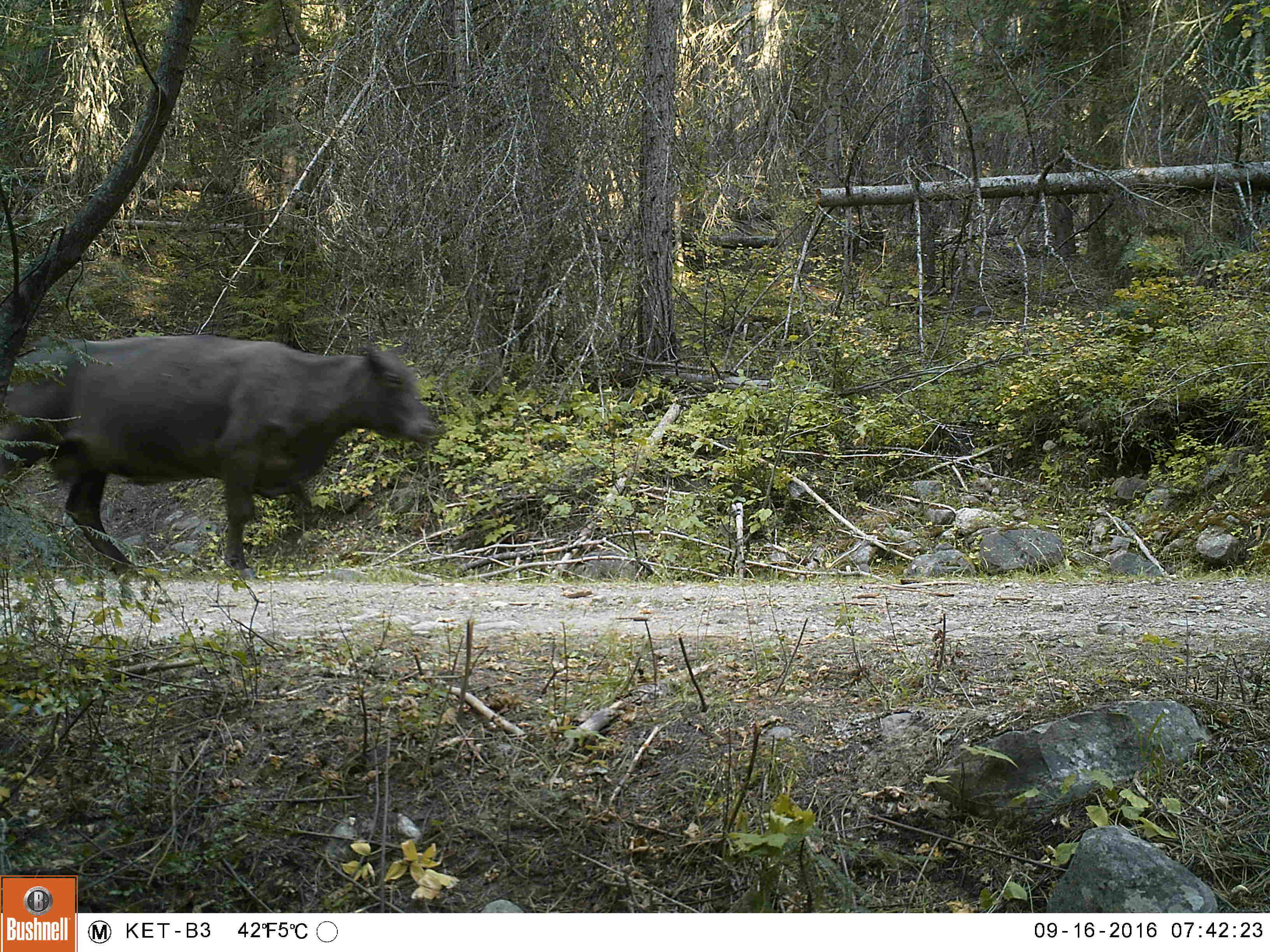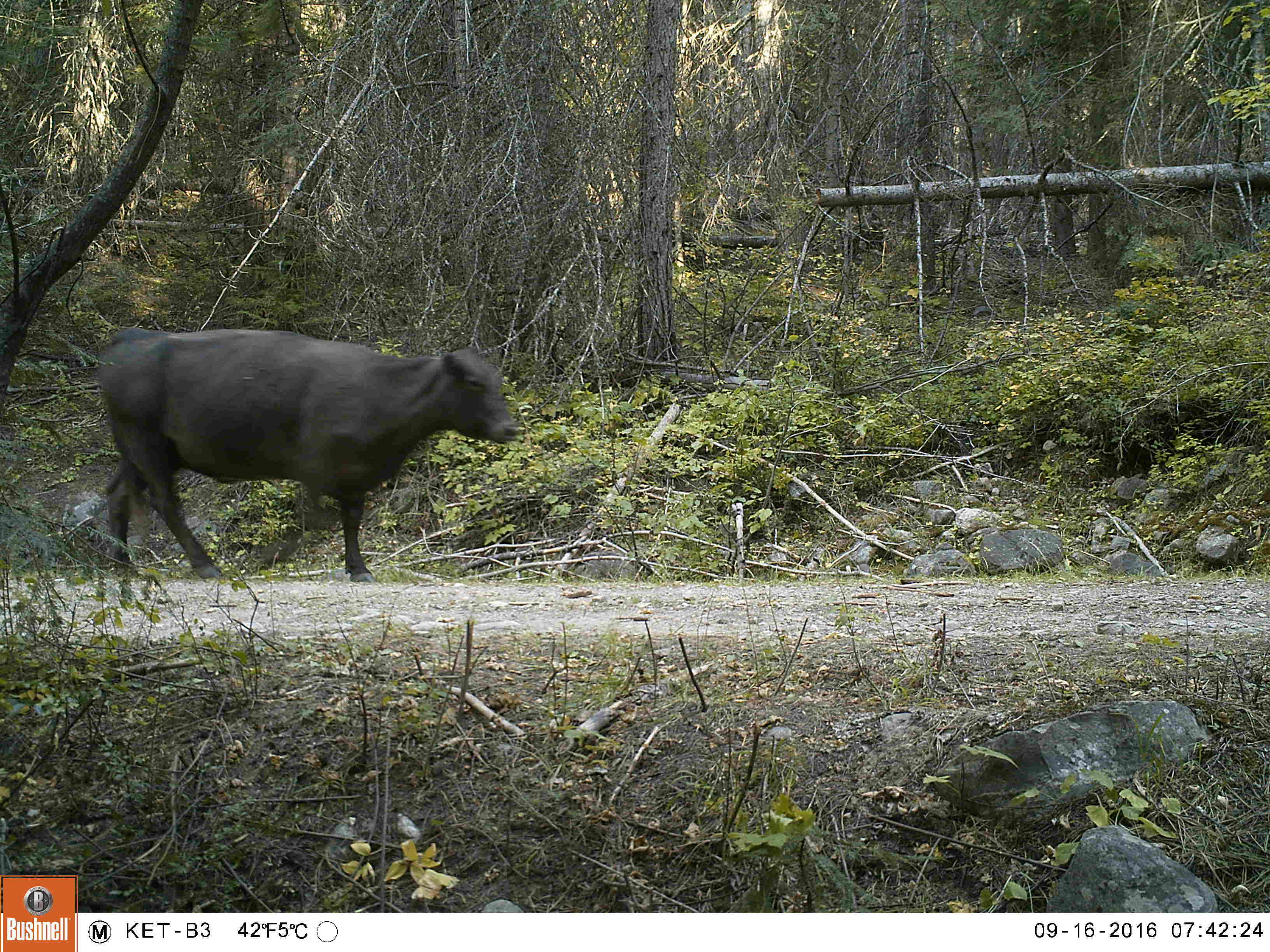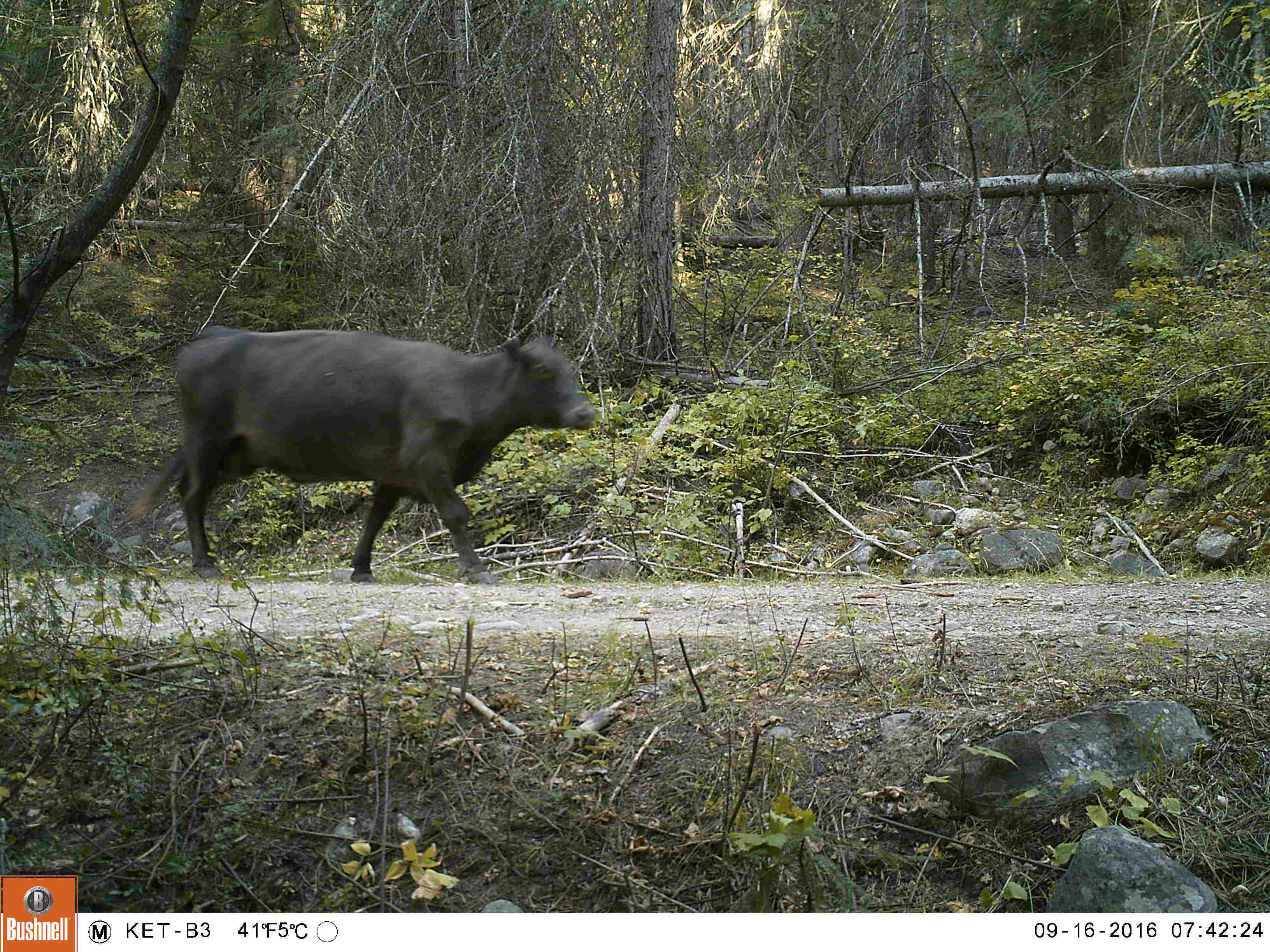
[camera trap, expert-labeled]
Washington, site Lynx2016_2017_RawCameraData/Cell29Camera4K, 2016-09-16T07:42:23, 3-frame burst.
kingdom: Animalia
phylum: Chordata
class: Mammalia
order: Artiodactyla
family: Bovidae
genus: Bos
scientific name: Bos taurus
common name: domestic cattle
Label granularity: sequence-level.